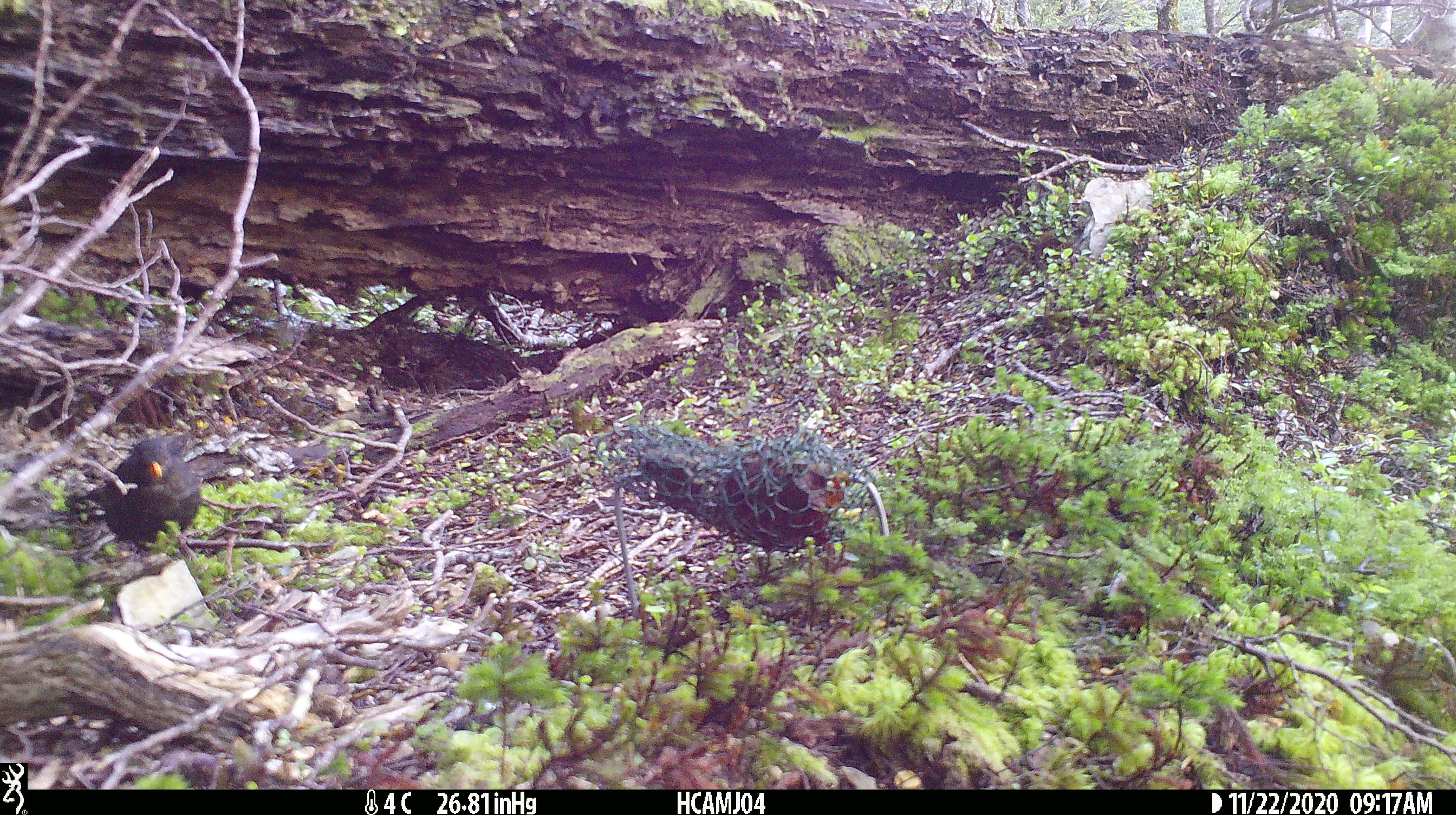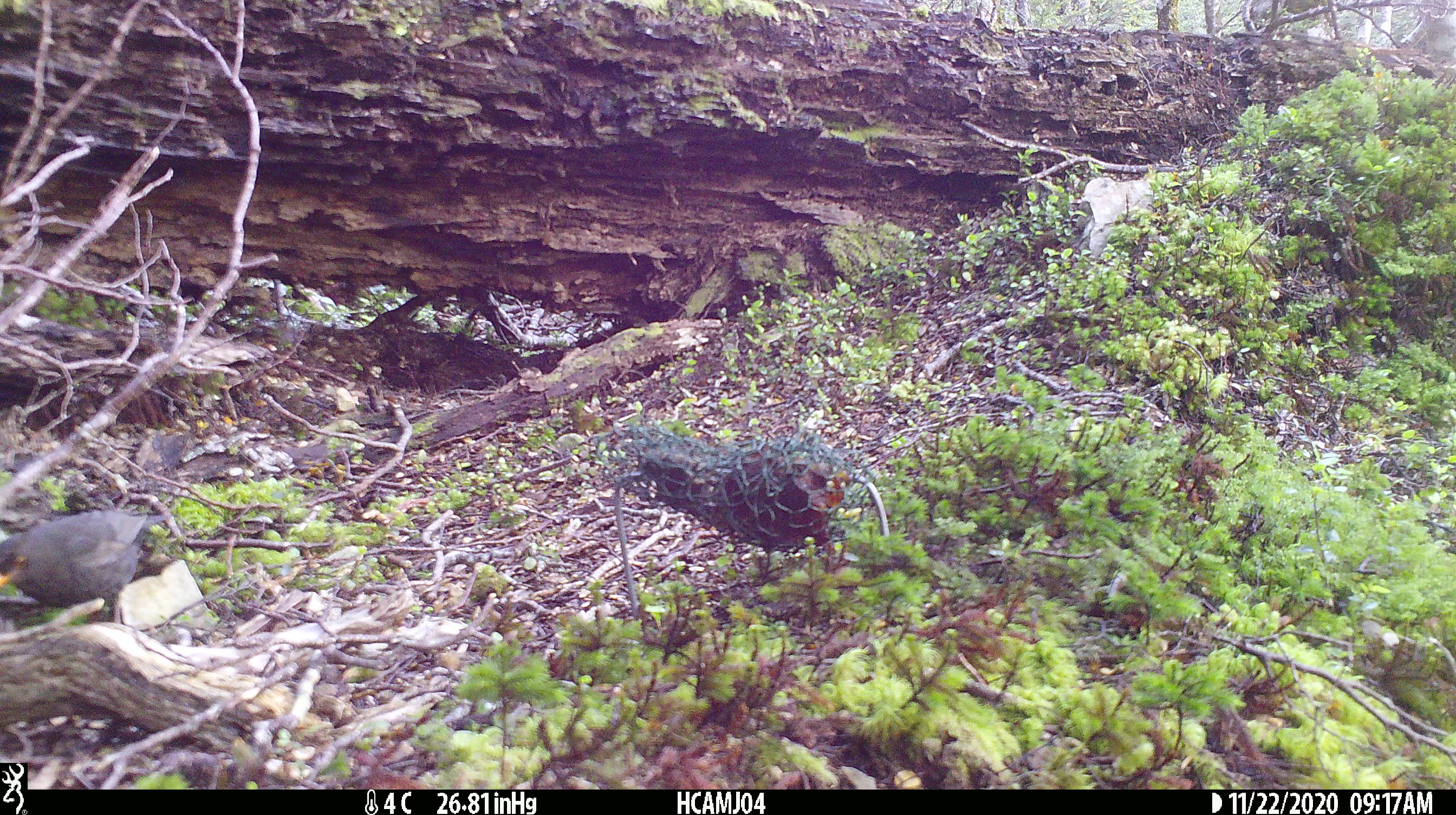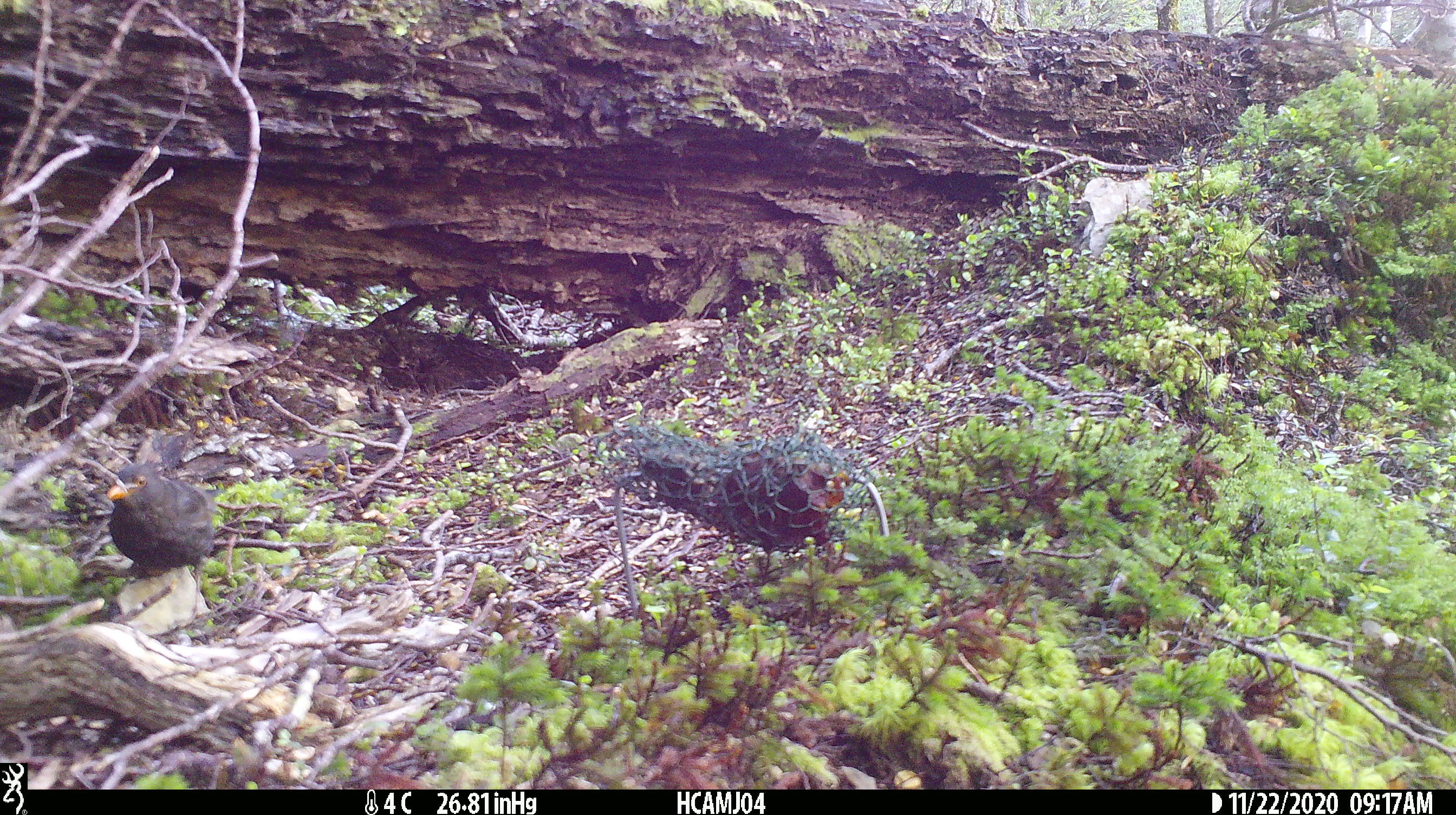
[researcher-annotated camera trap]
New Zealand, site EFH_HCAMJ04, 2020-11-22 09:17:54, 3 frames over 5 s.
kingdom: Animalia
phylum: Chordata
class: Aves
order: Passeriformes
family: Turdidae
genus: Turdus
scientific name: Turdus merula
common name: eurasian blackbird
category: blackbird